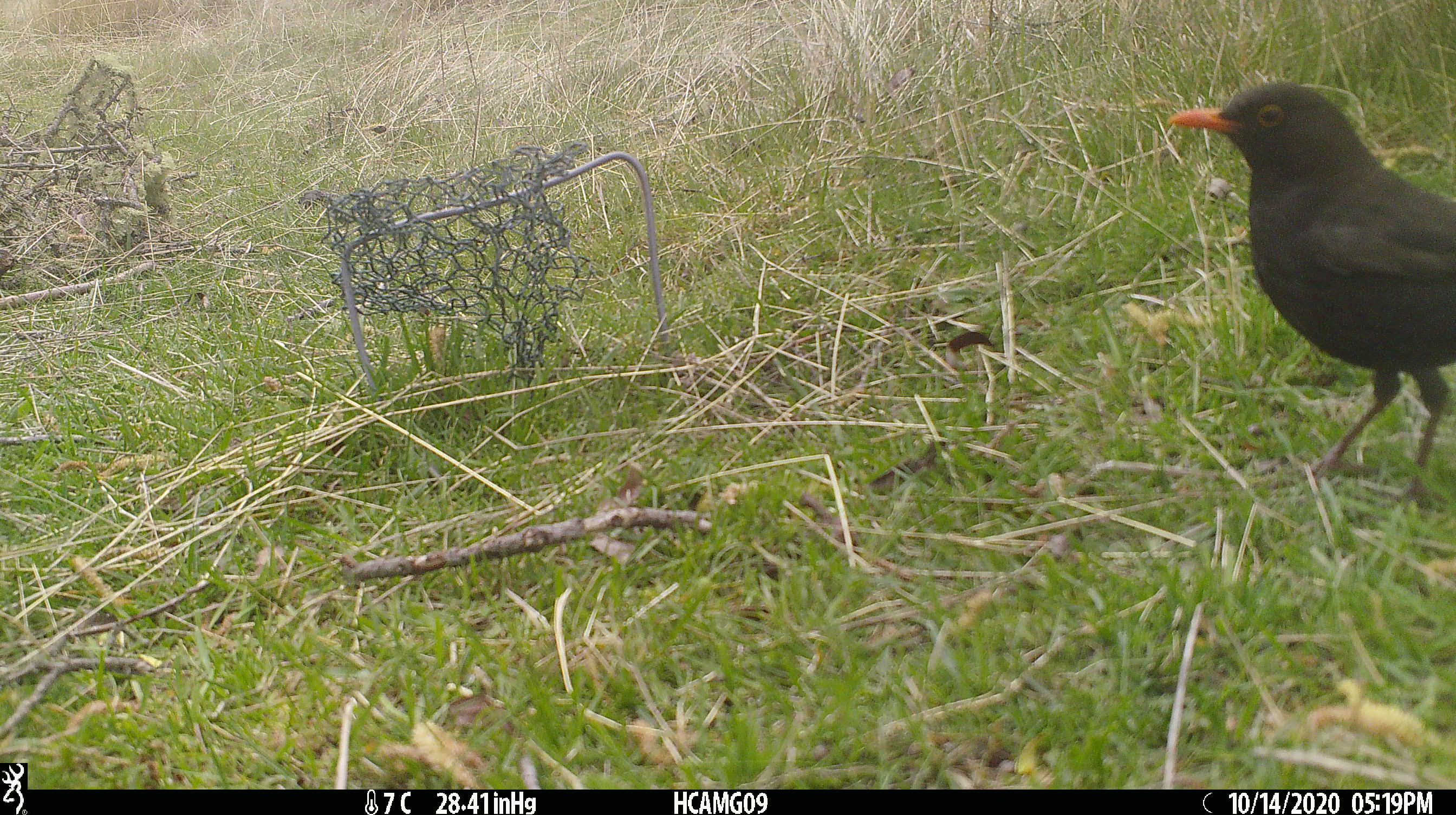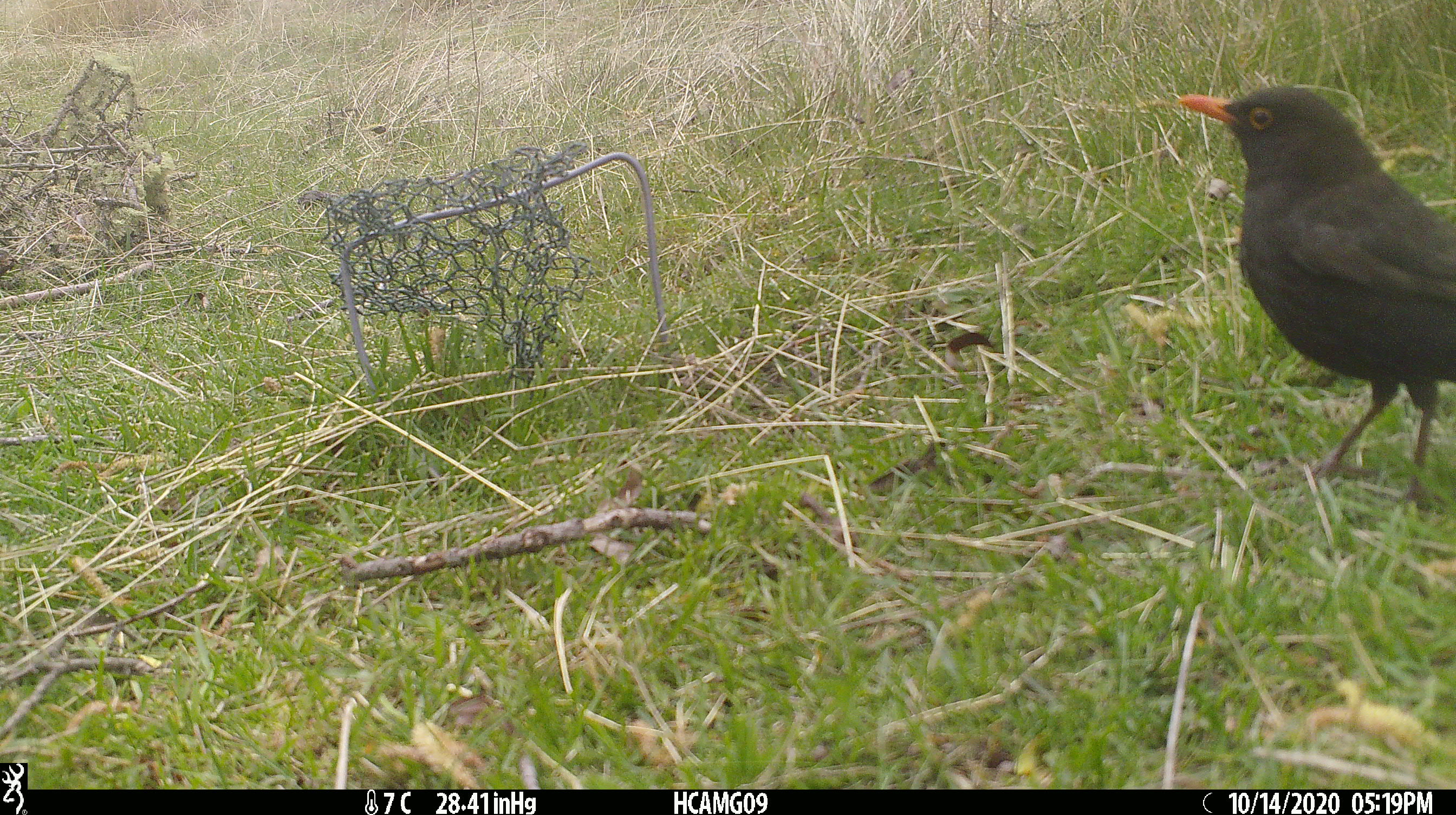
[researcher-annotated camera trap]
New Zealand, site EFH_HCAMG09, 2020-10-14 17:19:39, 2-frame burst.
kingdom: Animalia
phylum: Chordata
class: Aves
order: Passeriformes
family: Turdidae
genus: Turdus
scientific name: Turdus merula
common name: eurasian blackbird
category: blackbird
Blackbird (eurasian blackbird) (Turdus merula).